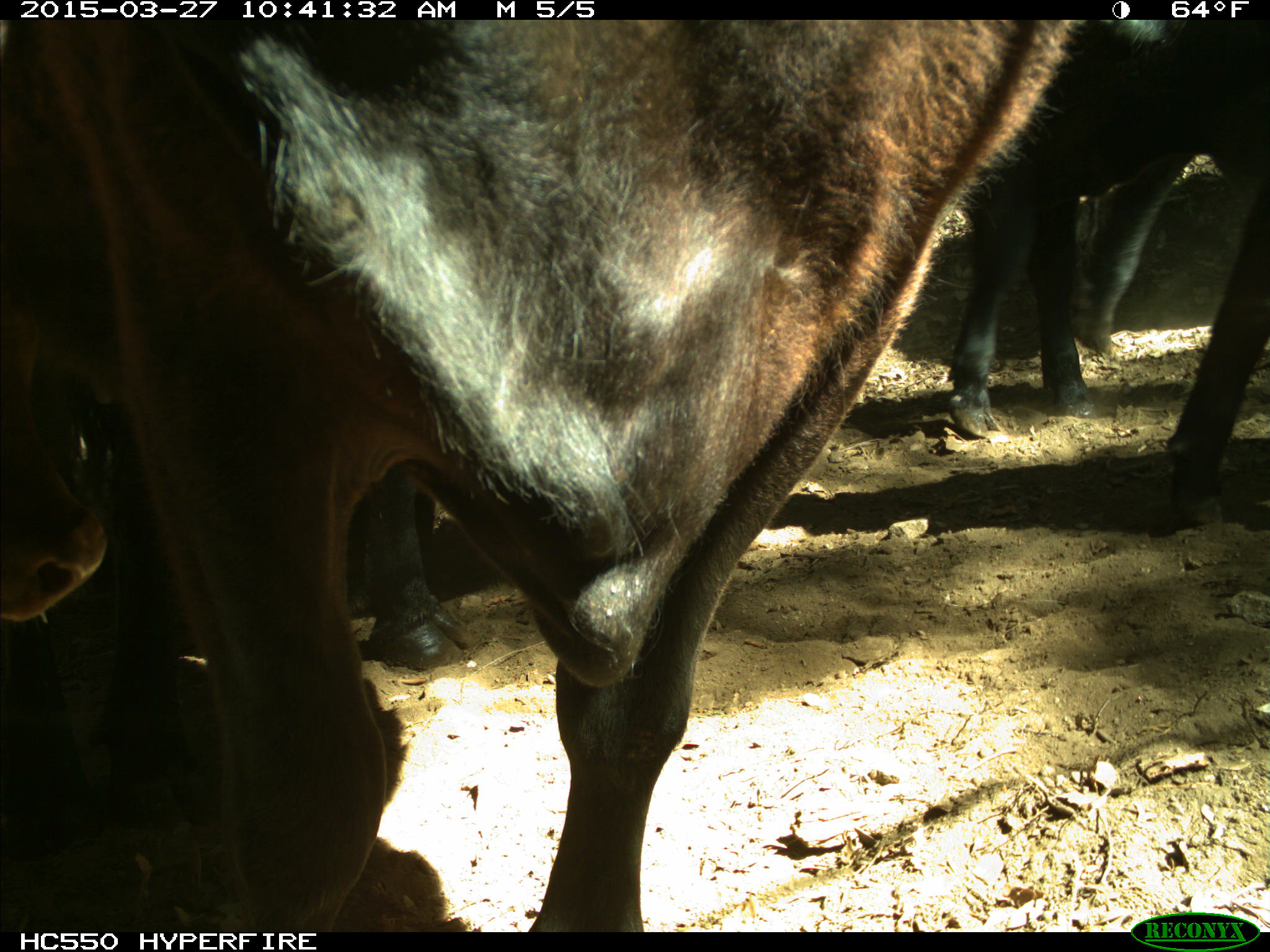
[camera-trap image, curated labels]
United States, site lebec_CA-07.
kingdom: Animalia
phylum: Chordata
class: Mammalia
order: Artiodactyla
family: Bovidae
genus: Bos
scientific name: Bos taurus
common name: domestic cow